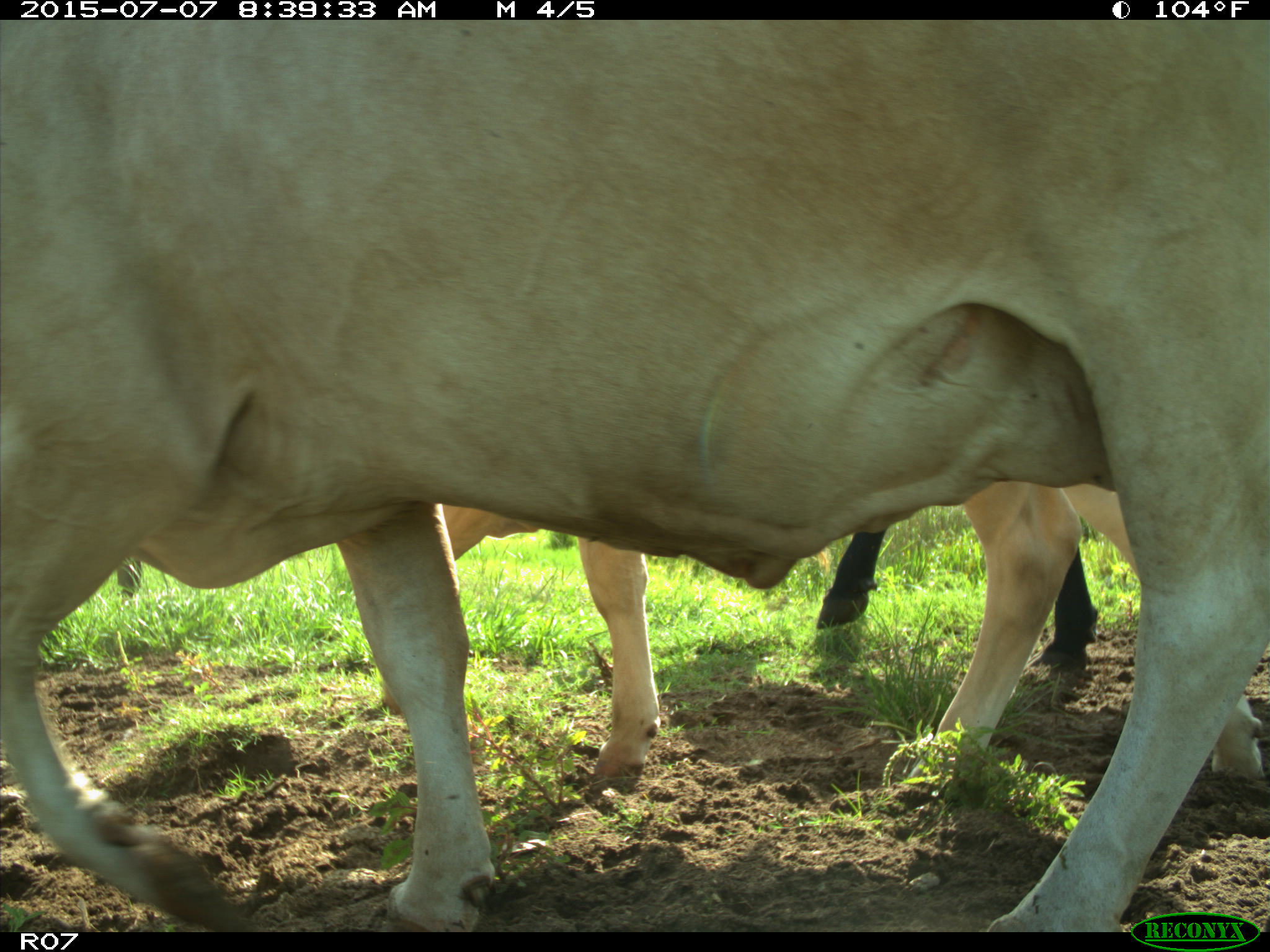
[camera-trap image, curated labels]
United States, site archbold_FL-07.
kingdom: Animalia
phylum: Chordata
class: Mammalia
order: Artiodactyla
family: Bovidae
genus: Bos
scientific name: Bos taurus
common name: domestic cow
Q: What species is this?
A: Bos taurus (domestic cow).